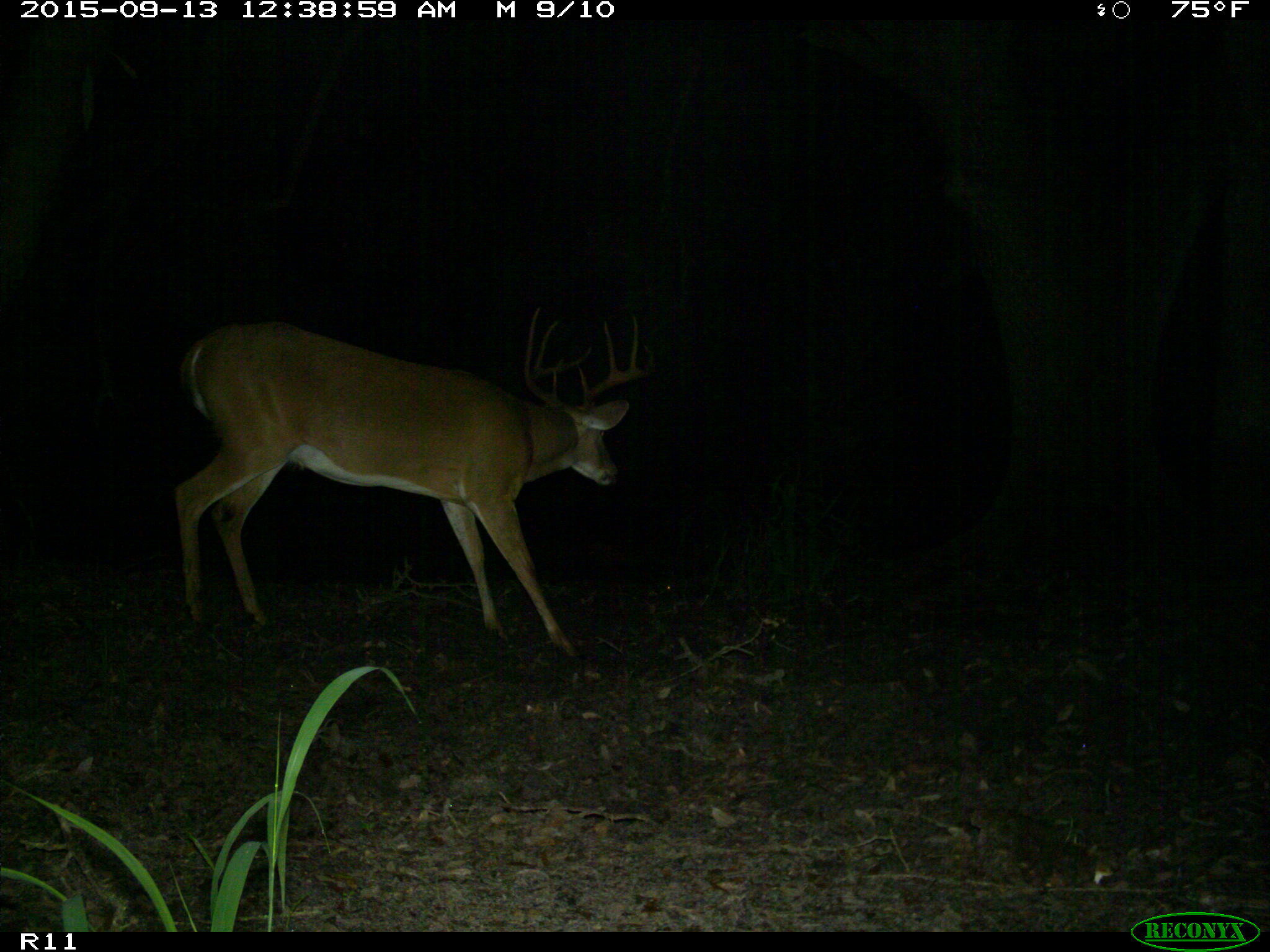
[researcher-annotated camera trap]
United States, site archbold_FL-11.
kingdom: Animalia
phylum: Chordata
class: Mammalia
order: Artiodactyla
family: Cervidae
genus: Odocoileus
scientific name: Odocoileus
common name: deer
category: unidentified deer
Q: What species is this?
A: Unidentified deer (deer) (Odocoileus).